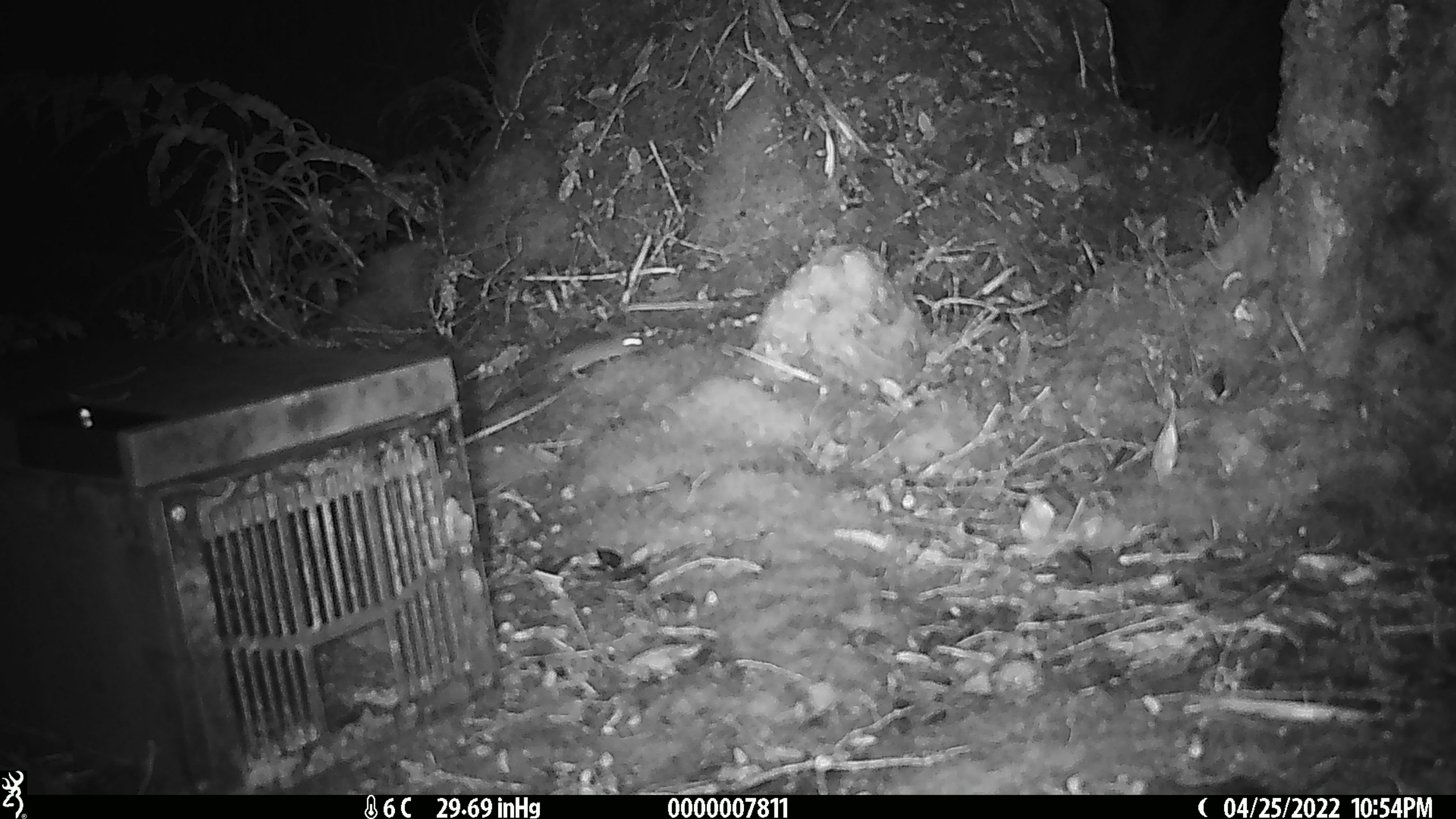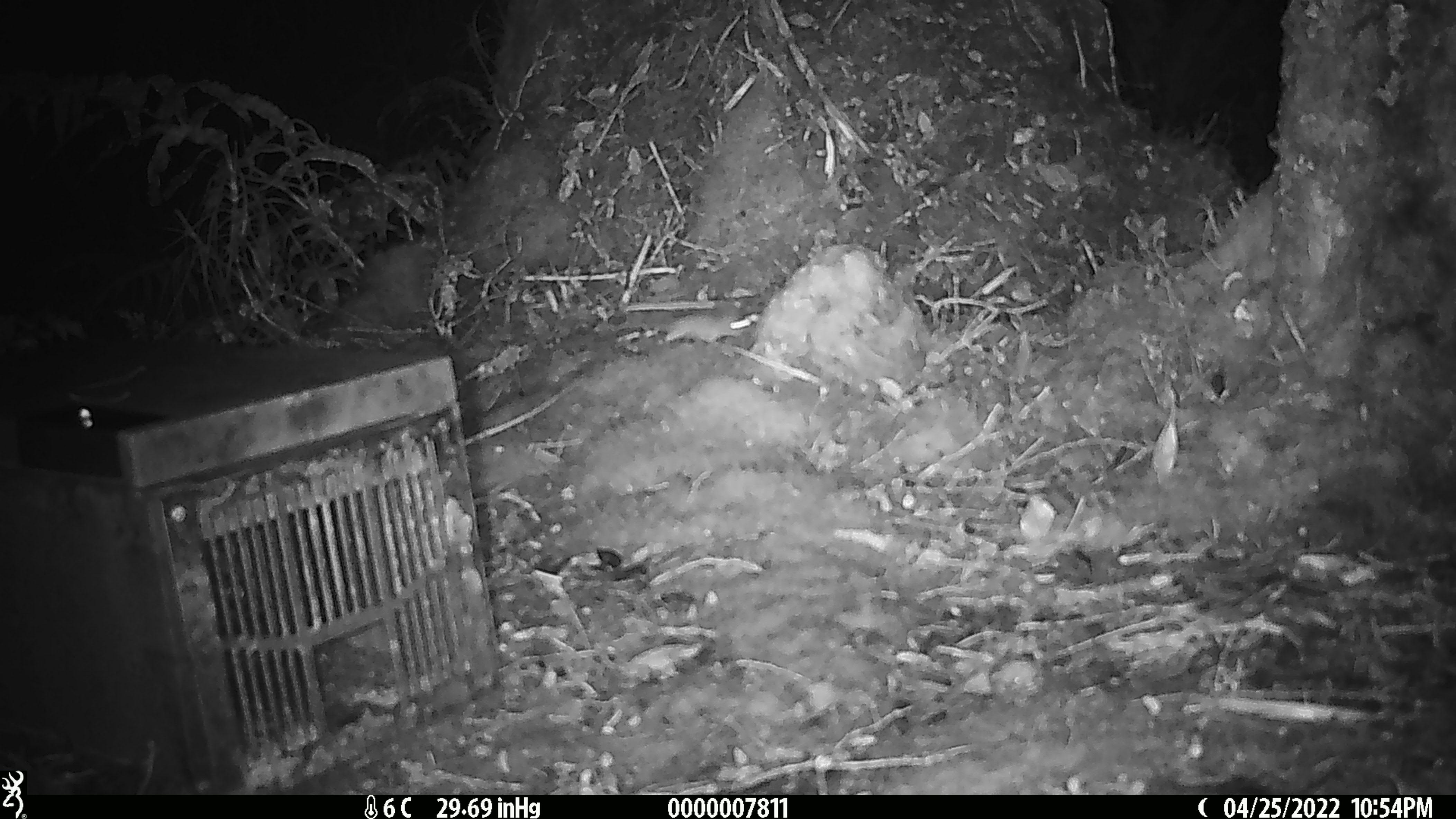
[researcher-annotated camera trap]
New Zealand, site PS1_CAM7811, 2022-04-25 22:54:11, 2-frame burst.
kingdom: Animalia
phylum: Chordata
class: Mammalia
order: Rodentia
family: Muridae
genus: Mus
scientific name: Mus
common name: mouse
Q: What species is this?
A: Mouse (Mus).